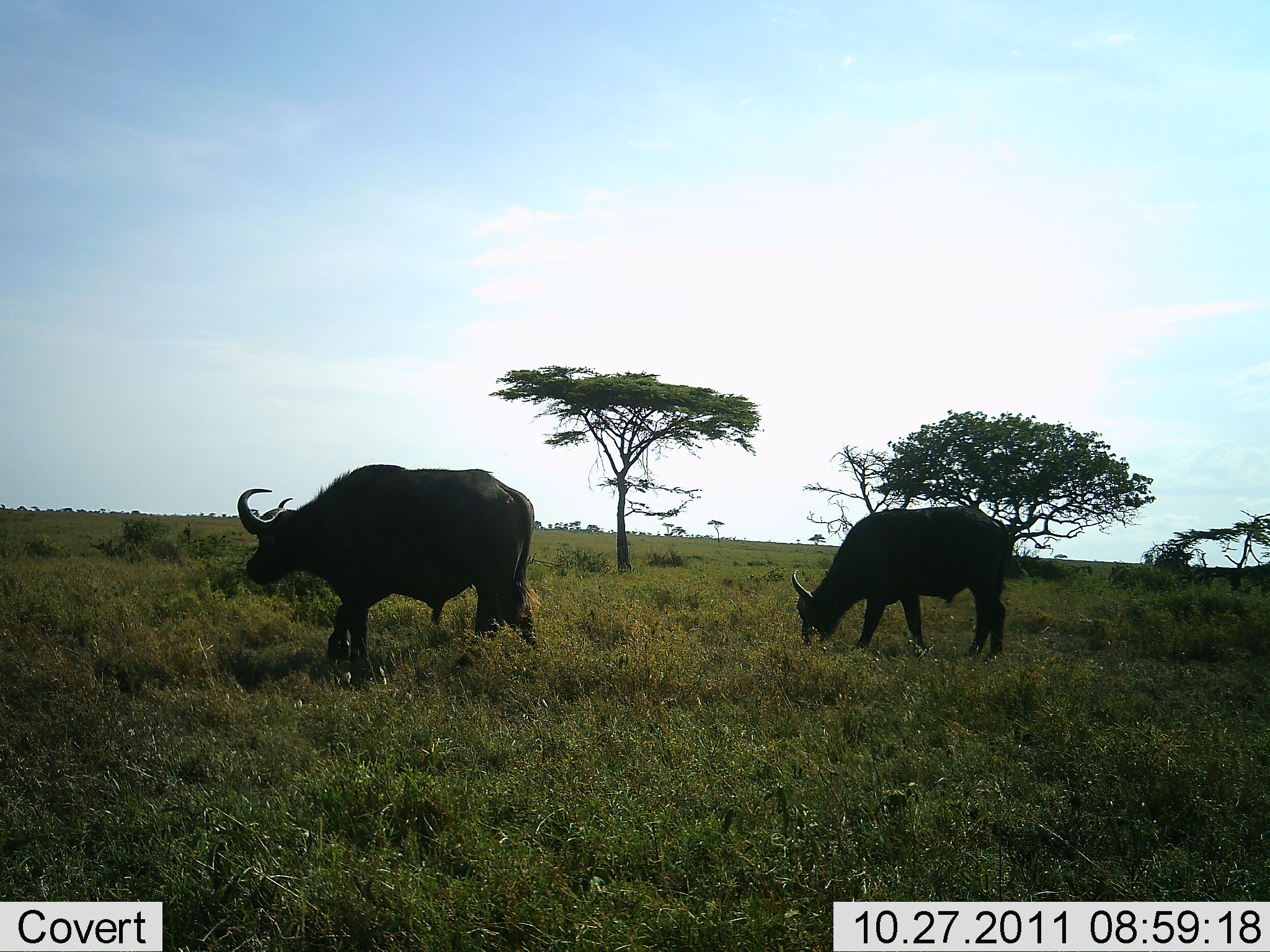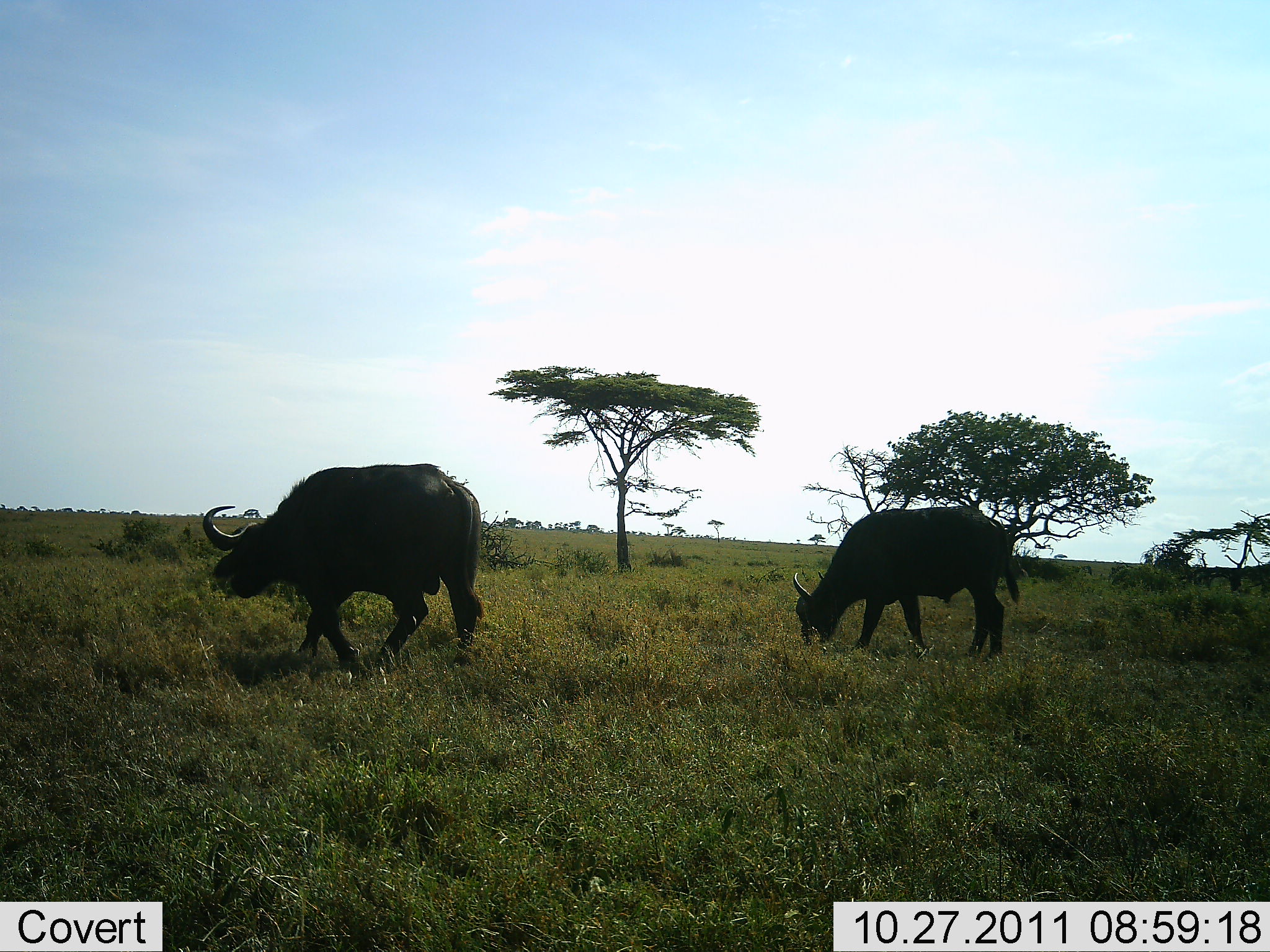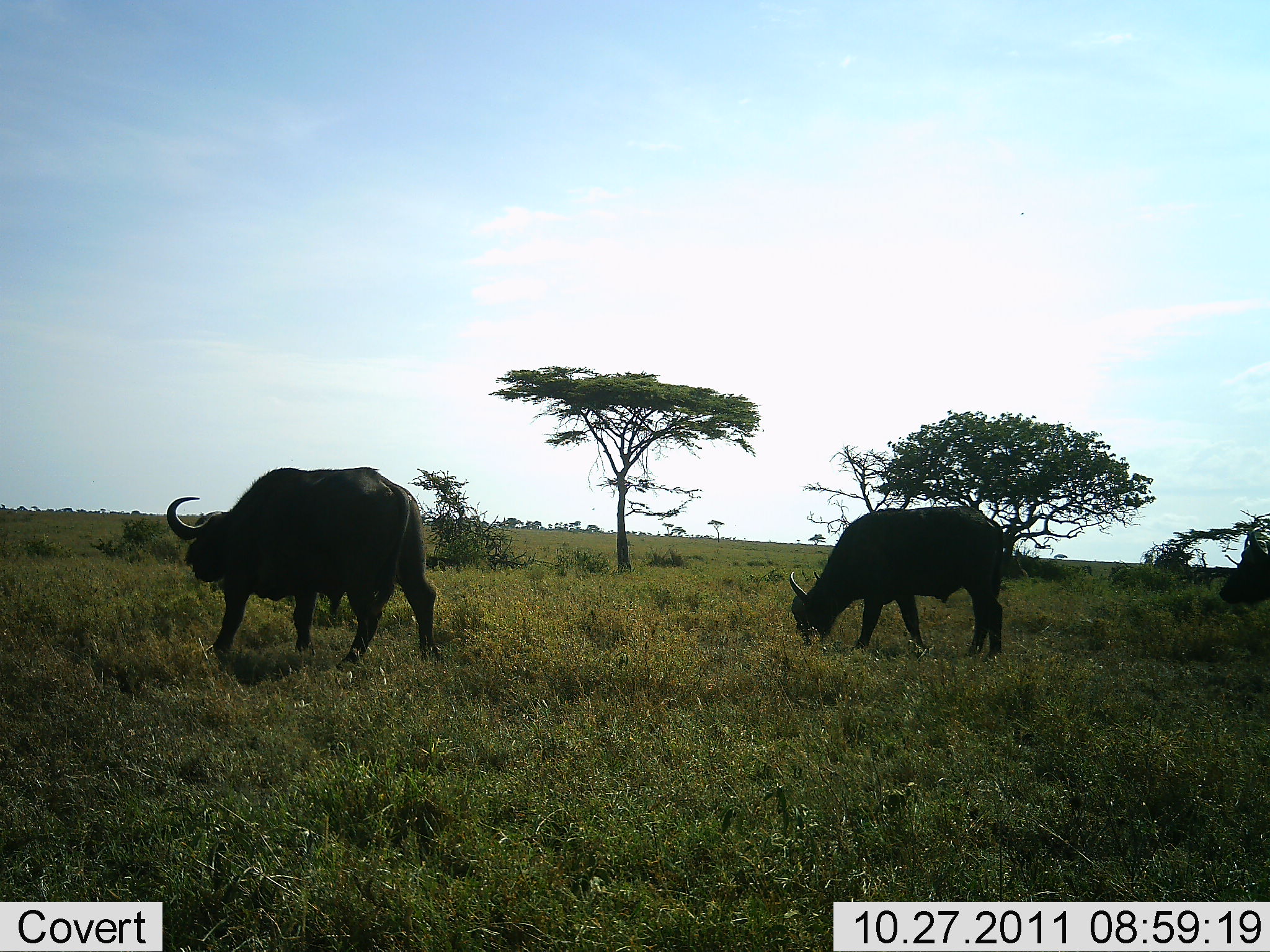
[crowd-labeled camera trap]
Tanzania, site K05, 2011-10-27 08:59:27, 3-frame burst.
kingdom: Animalia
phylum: Chordata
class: Mammalia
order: Artiodactyla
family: Bovidae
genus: Syncerus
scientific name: Syncerus caffer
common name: cape buffalo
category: buffalo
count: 3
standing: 43%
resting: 0%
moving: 64%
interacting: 0%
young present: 0%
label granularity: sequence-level